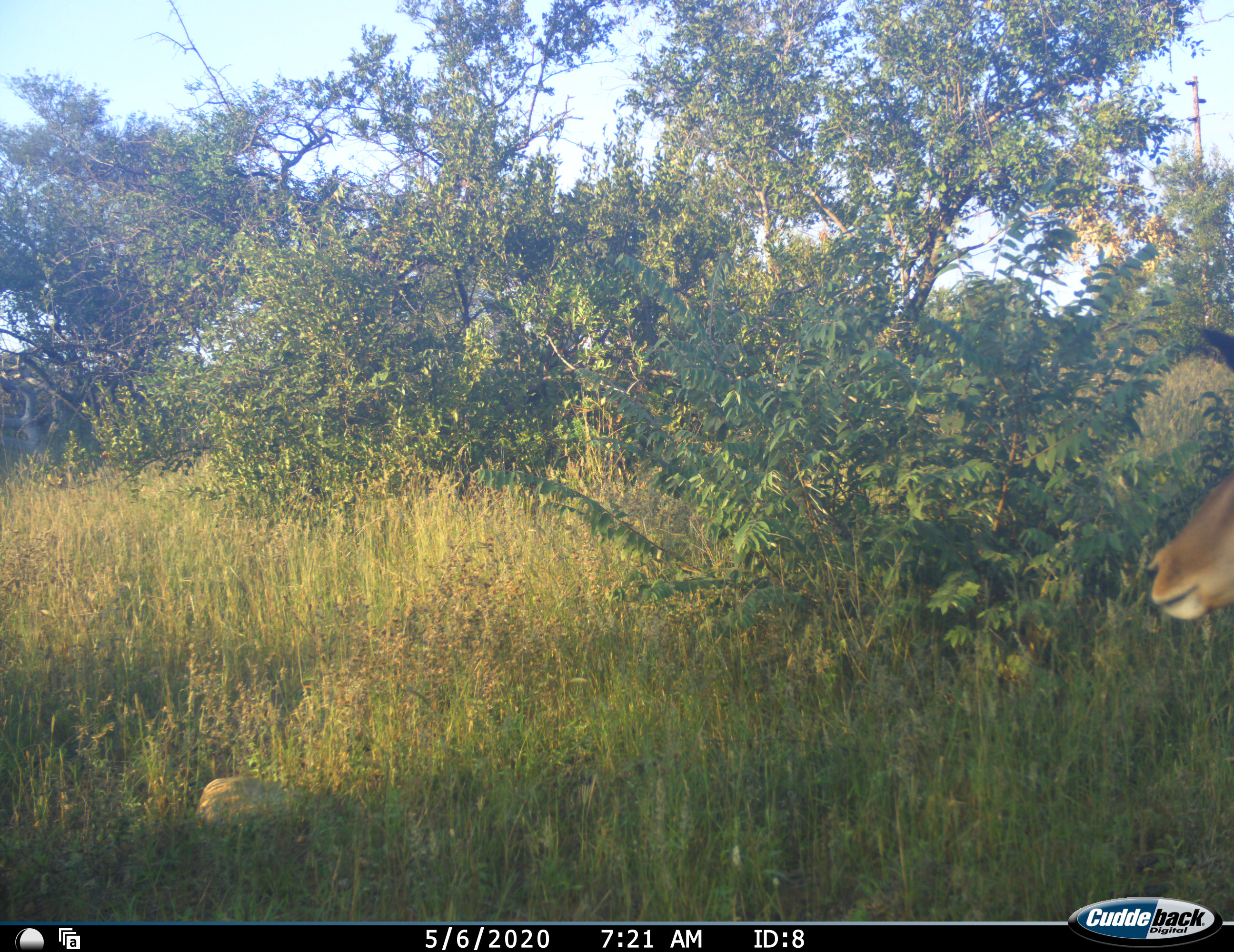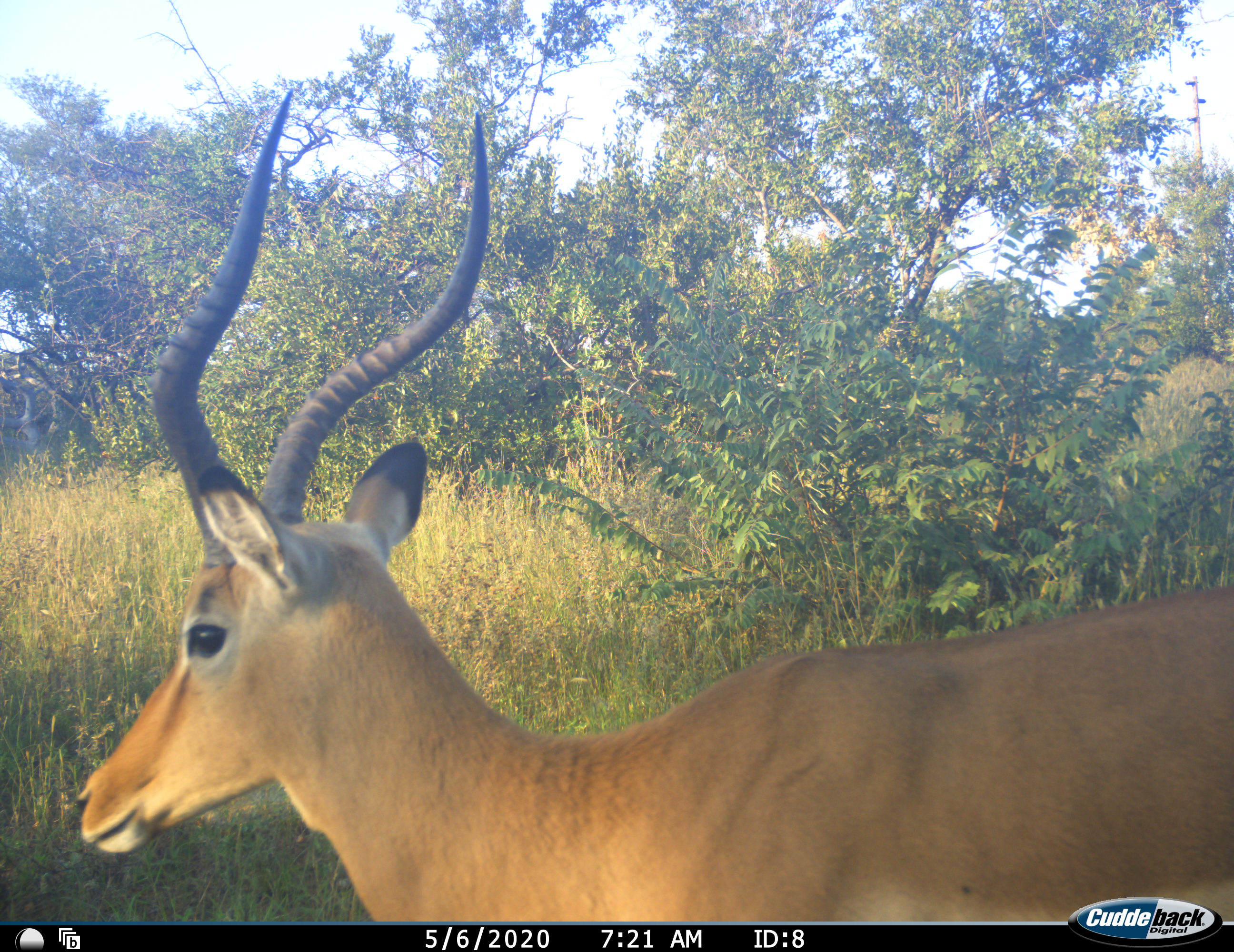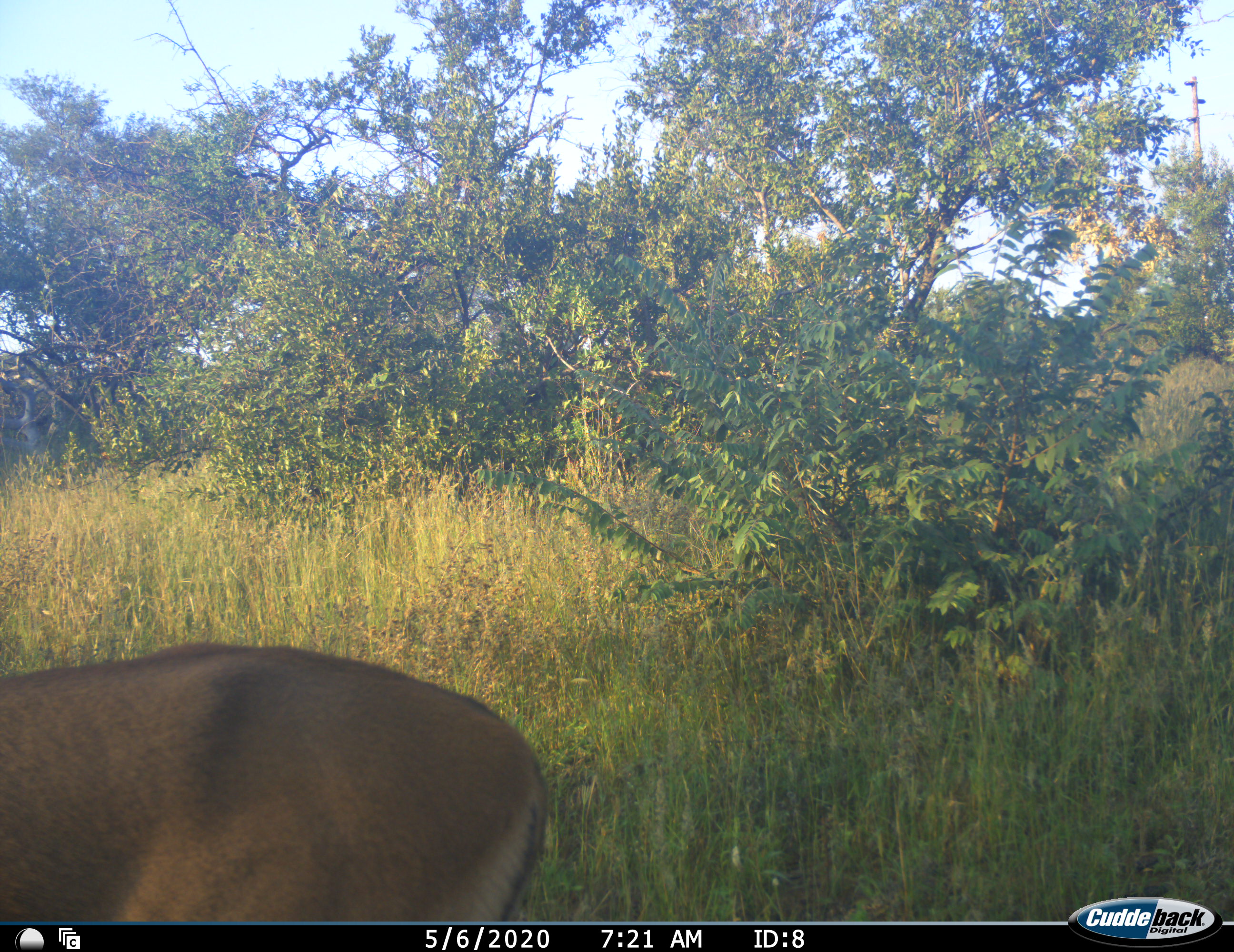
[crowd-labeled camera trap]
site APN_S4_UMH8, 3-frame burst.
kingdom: Animalia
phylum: Chordata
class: Mammalia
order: Artiodactyla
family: Bovidae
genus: Aepyceros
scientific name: Aepyceros melampus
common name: impala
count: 1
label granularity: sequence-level